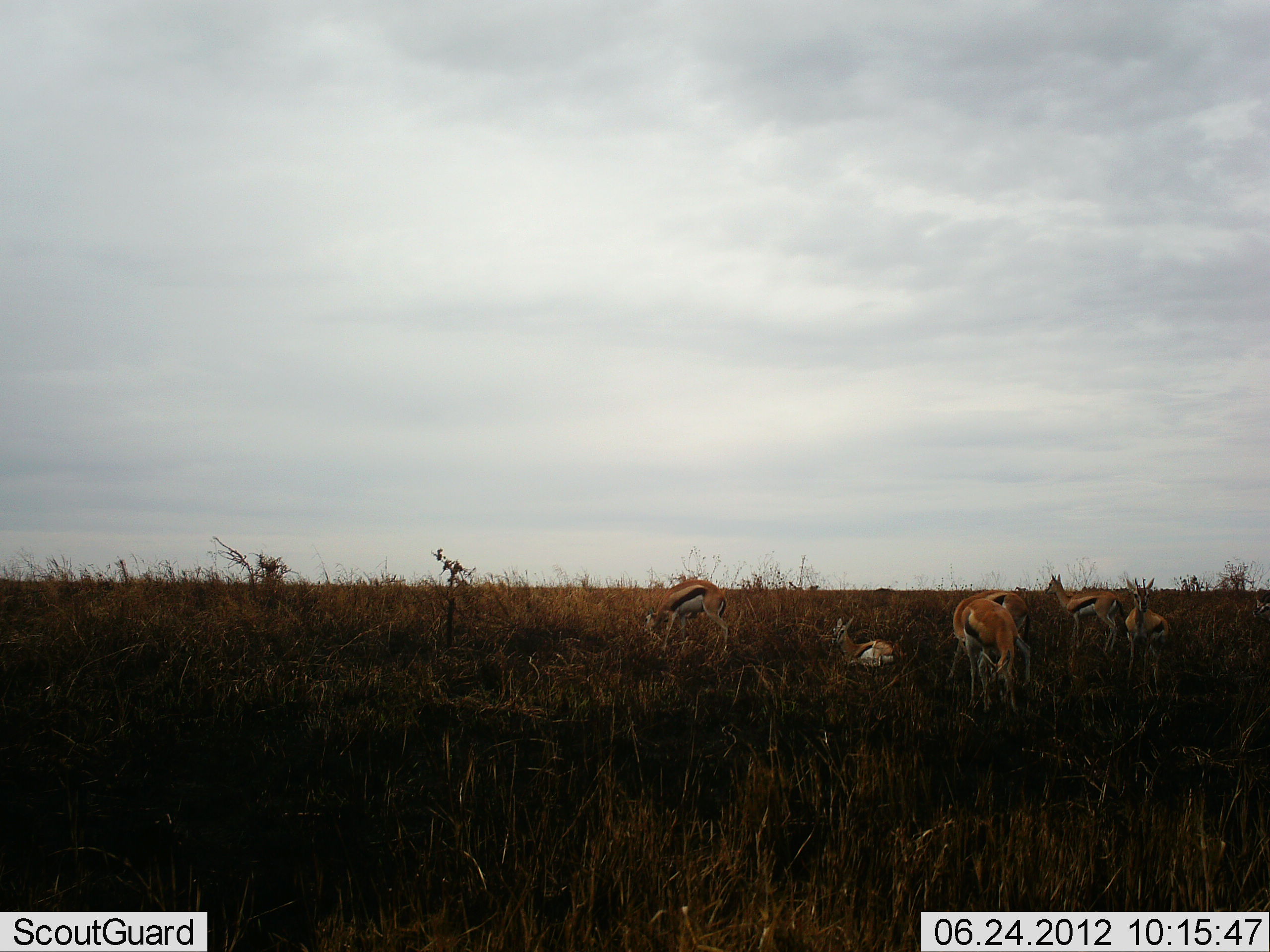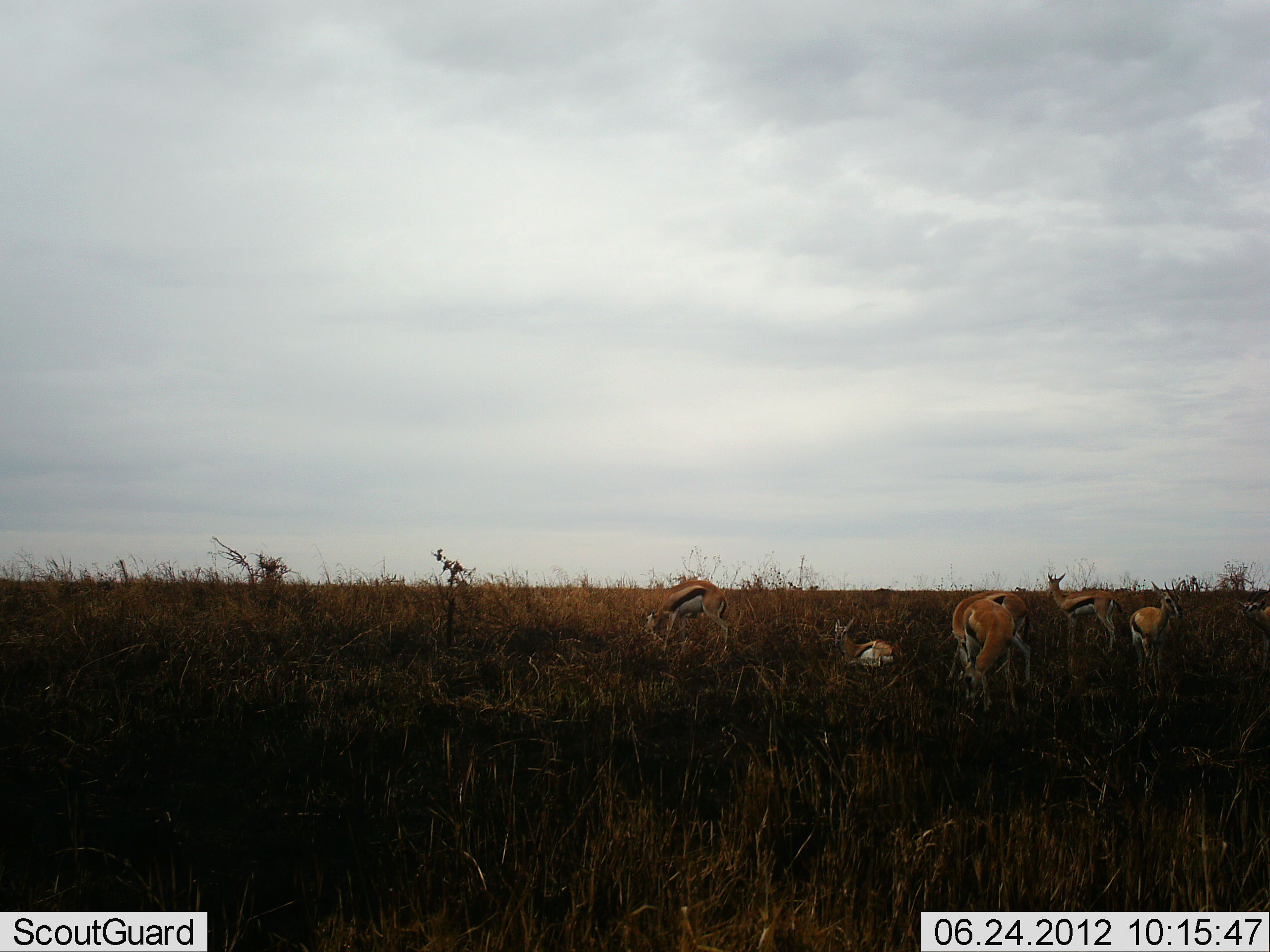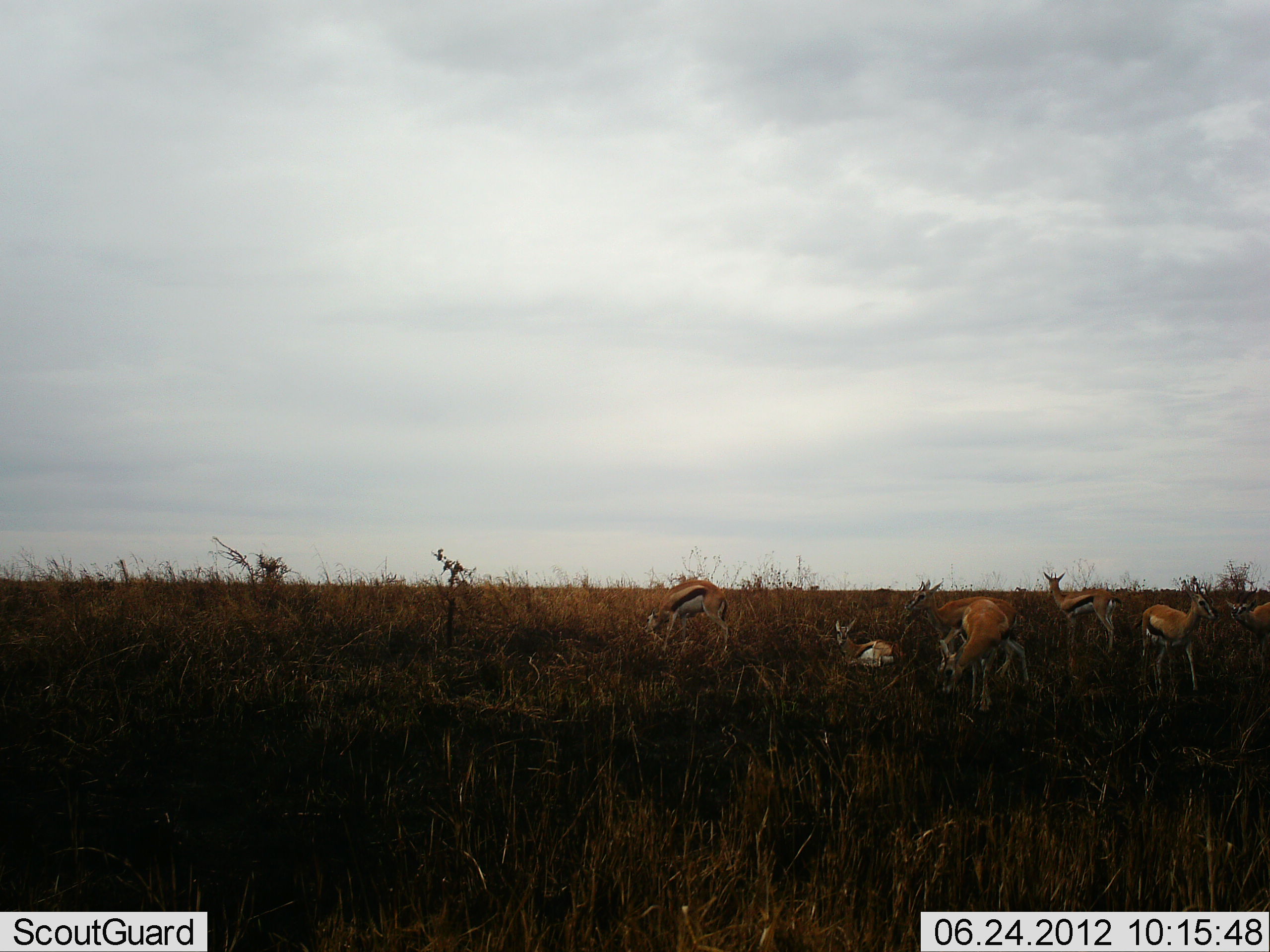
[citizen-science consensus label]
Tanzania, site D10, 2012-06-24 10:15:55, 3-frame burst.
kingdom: Animalia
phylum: Chordata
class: Mammalia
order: Artiodactyla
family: Bovidae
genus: Eudorcas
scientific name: Eudorcas thomsonii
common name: thomson's gazelle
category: gazellethomsons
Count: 6.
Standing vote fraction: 70%.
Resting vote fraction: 90%.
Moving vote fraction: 20%.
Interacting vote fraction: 0%.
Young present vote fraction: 30%.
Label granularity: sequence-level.